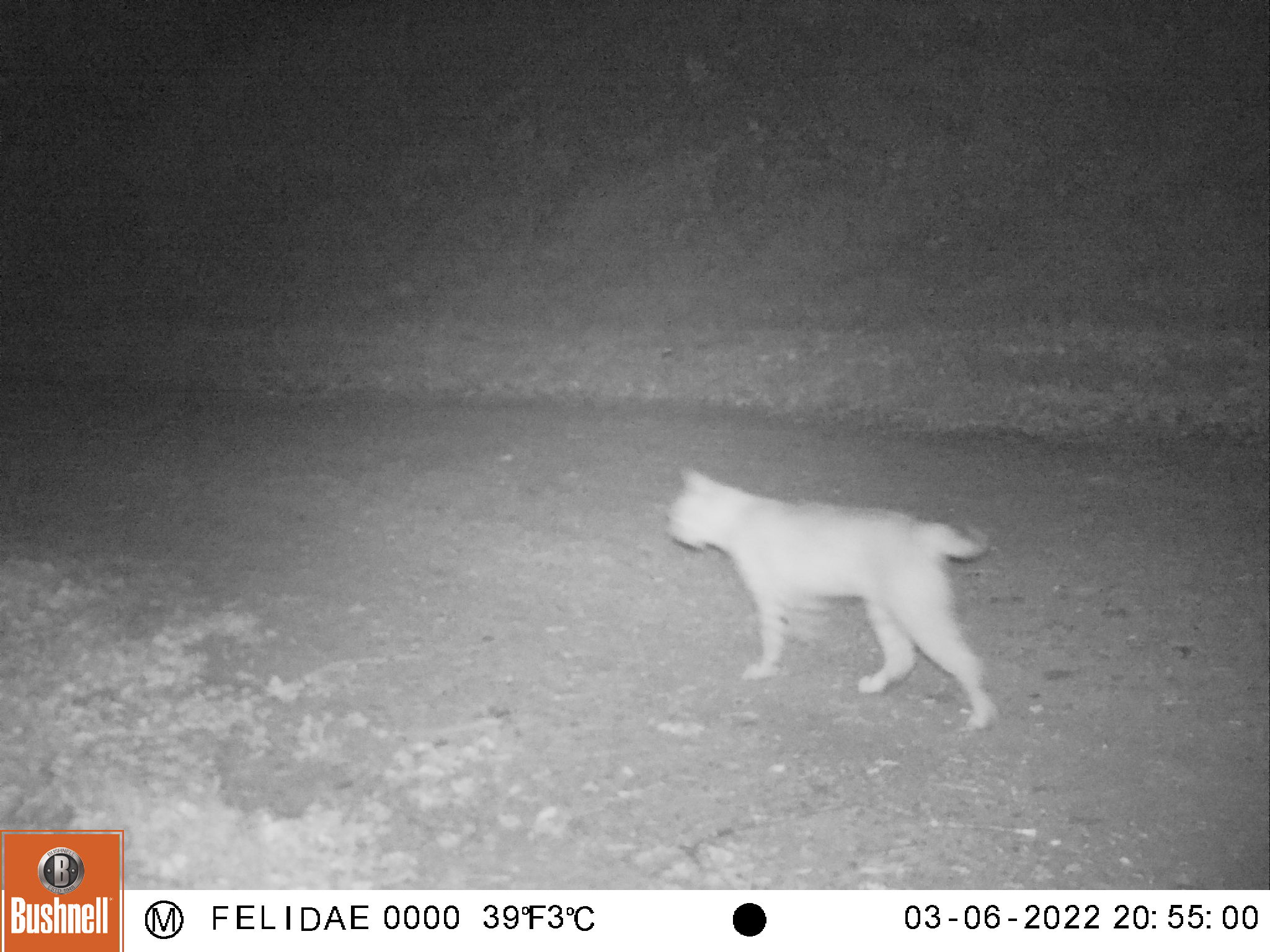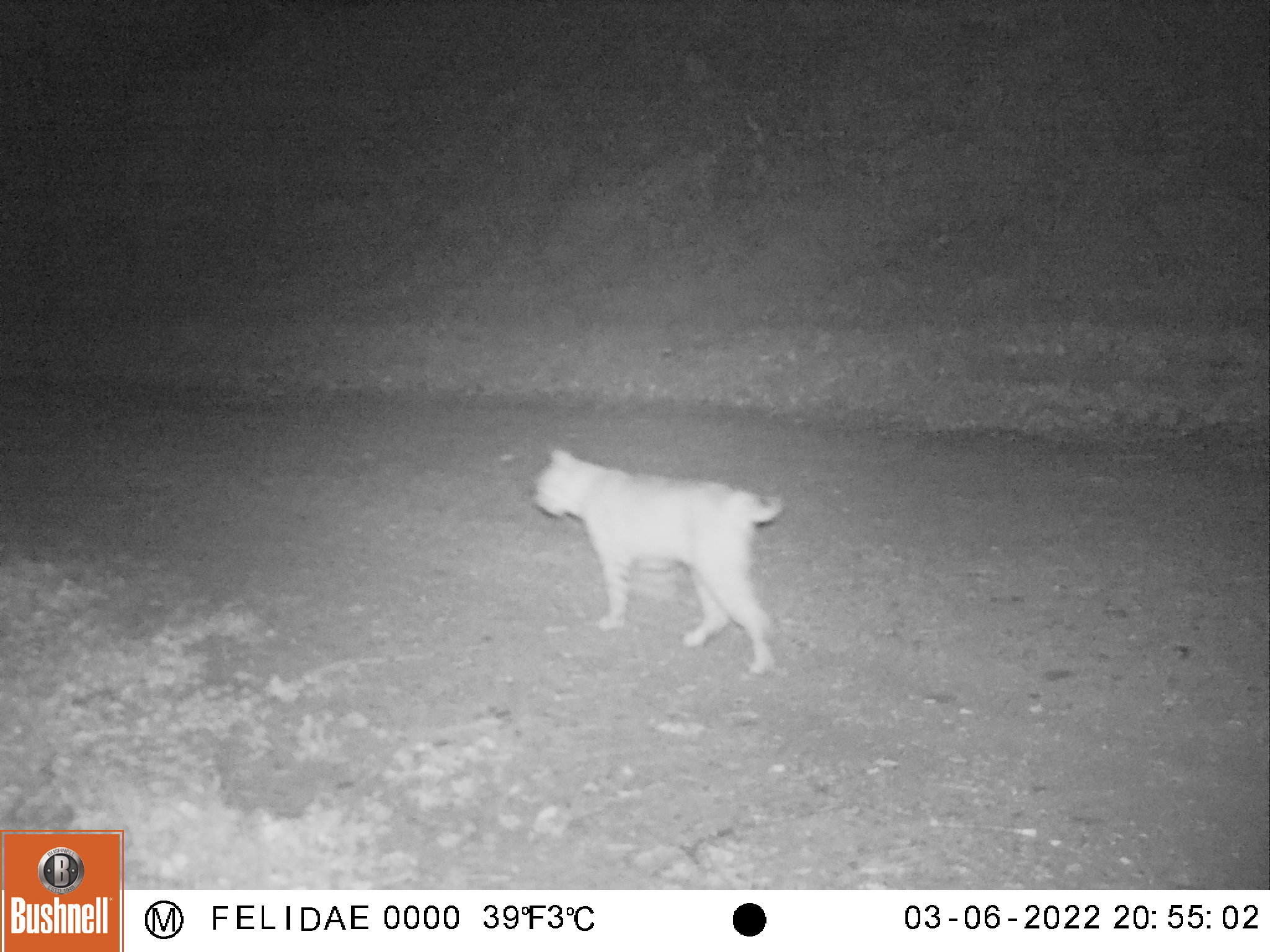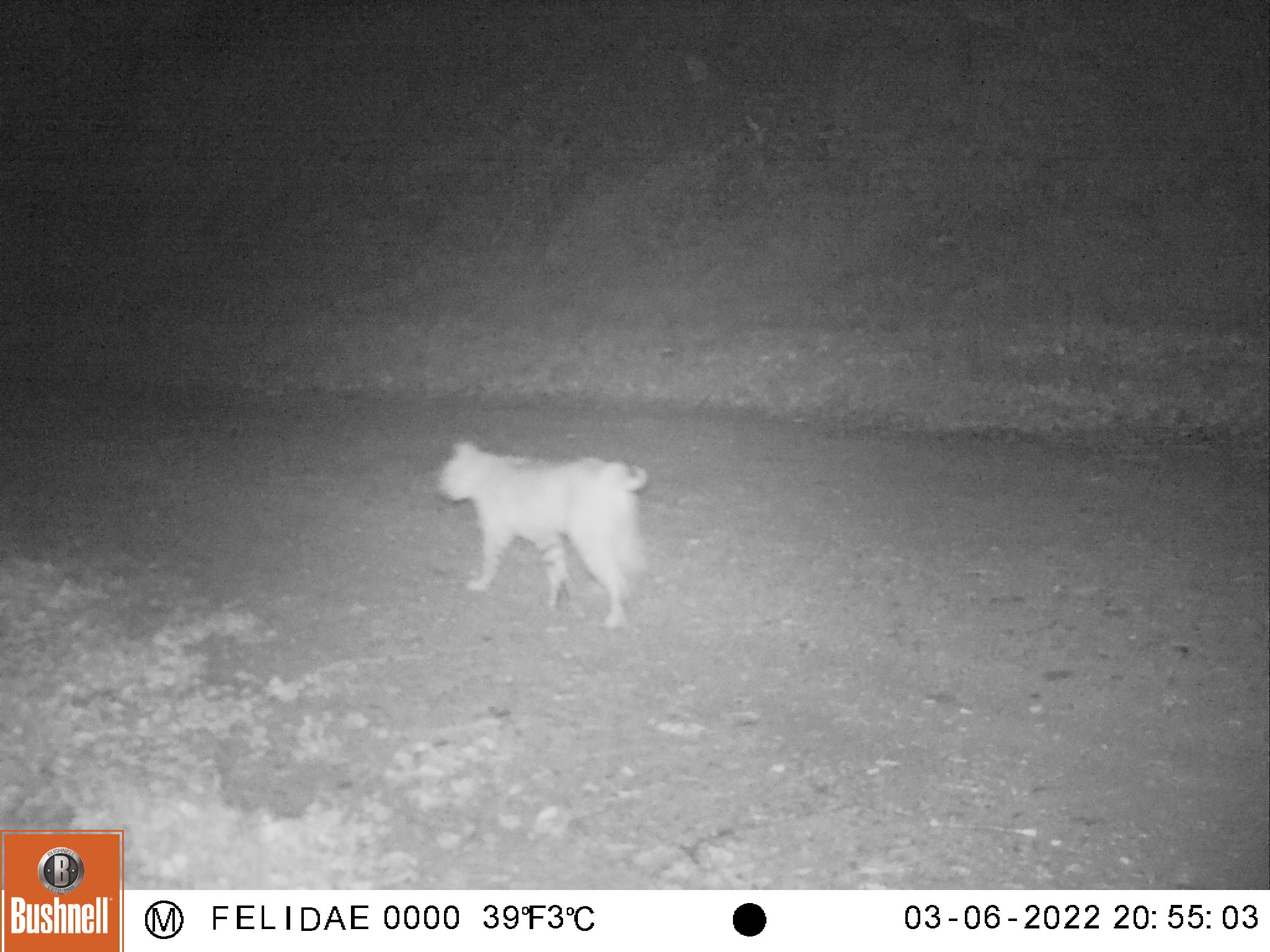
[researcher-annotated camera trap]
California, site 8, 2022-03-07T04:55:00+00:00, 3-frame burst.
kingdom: Animalia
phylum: Chordata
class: Mammalia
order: Carnivora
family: Felidae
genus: Lynx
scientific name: Lynx rufus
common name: bobcat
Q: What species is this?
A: Bobcat (Lynx rufus).